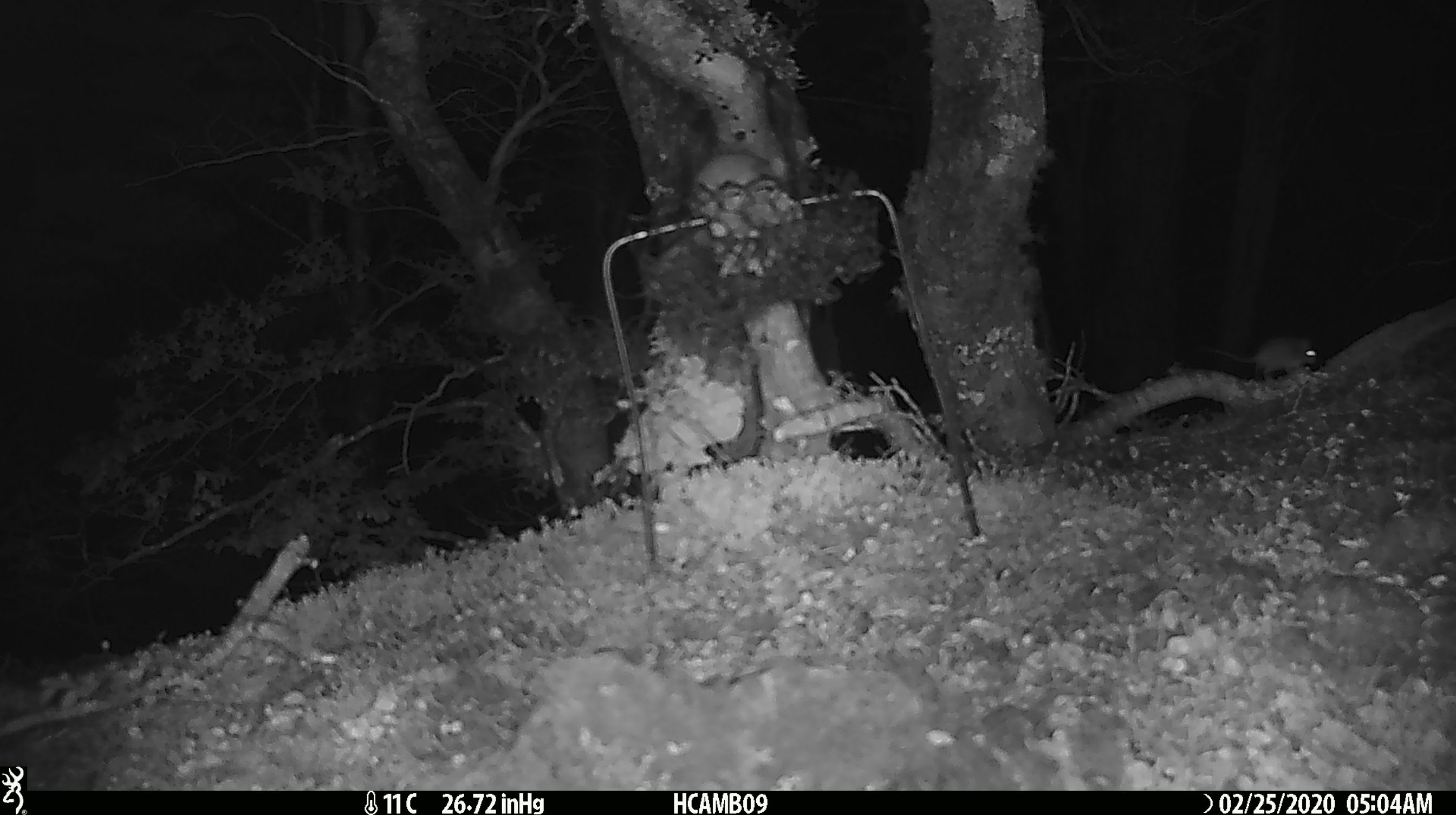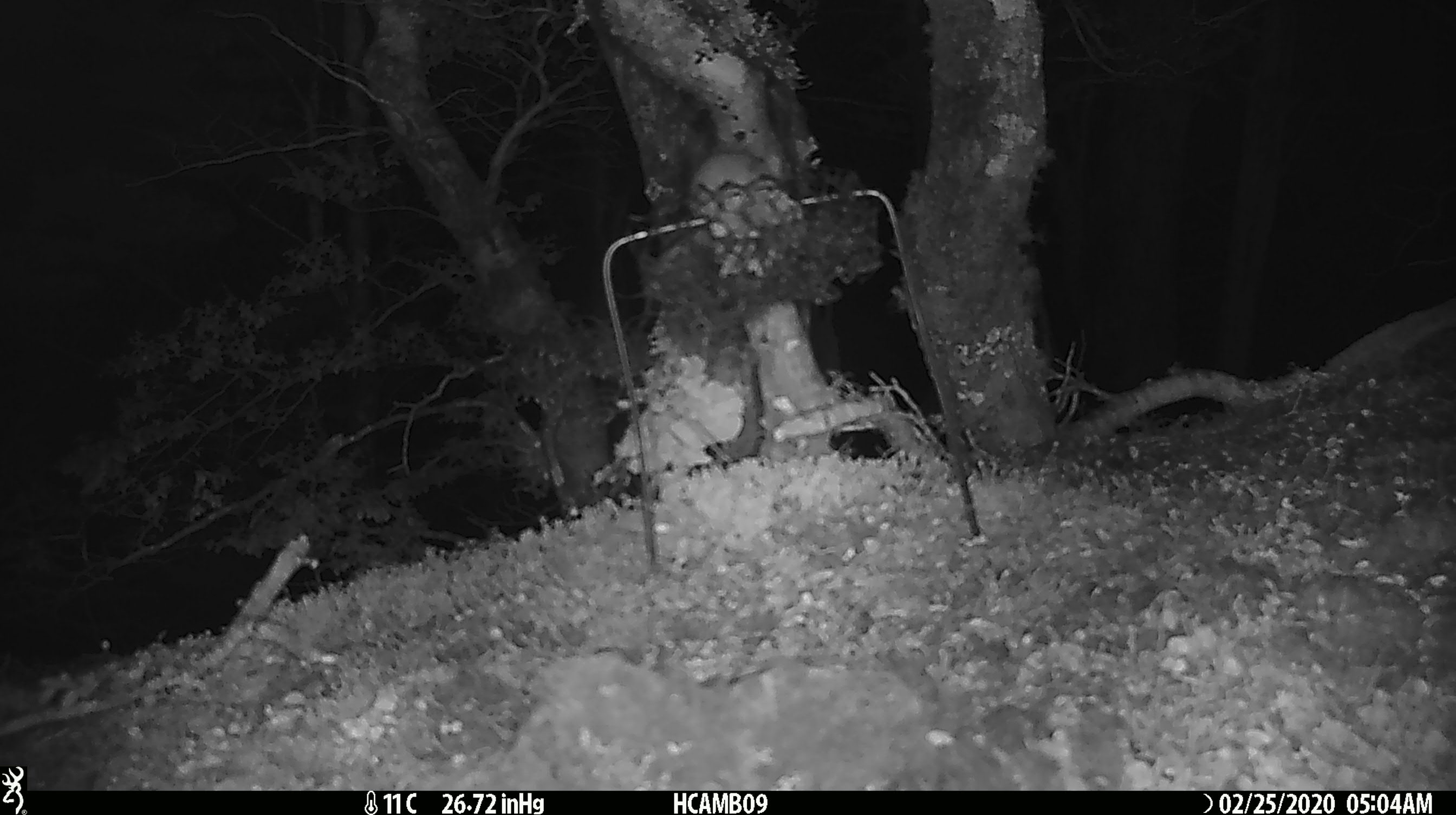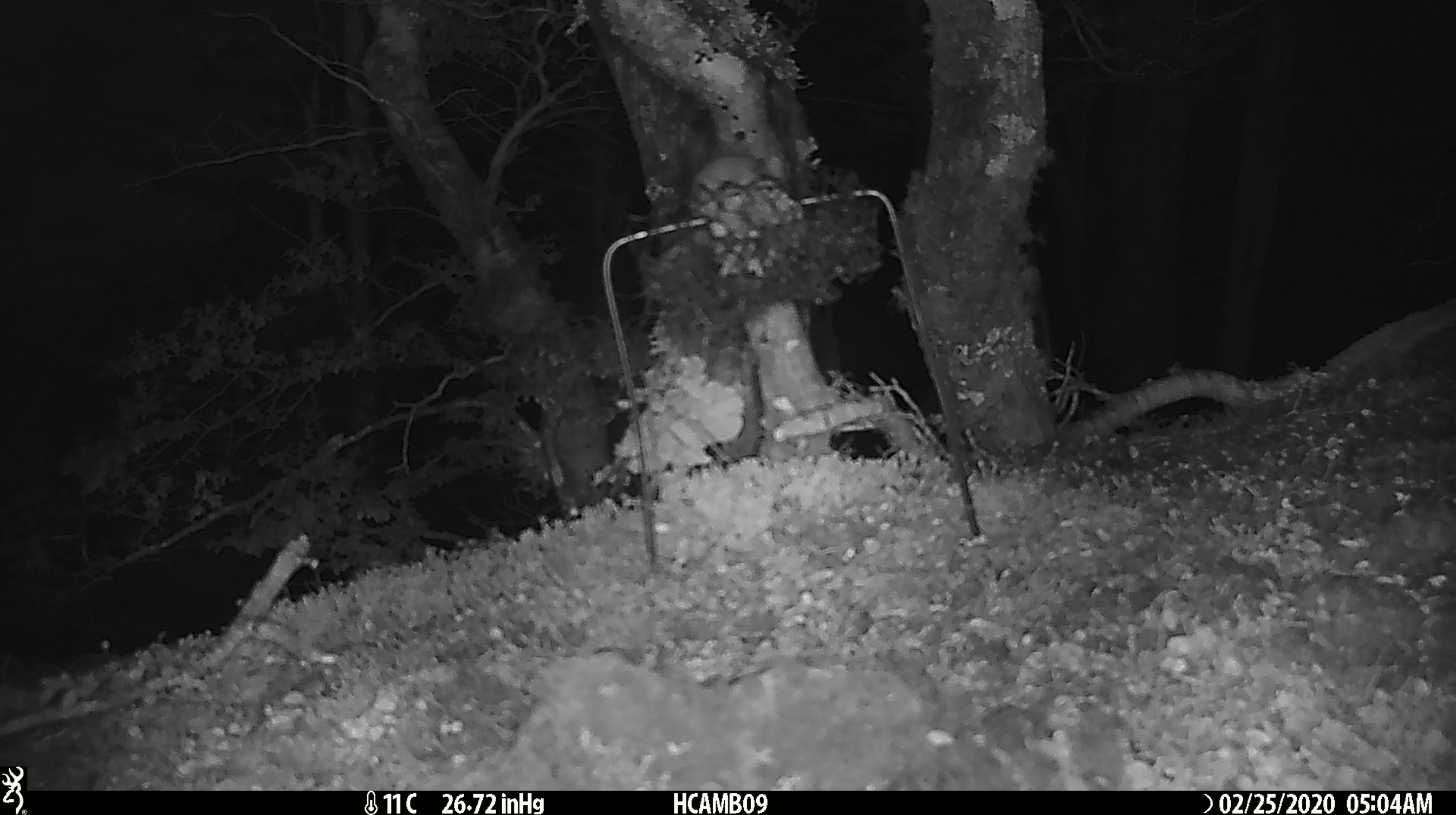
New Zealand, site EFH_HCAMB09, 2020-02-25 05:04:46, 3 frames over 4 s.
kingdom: Animalia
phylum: Chordata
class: Mammalia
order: Rodentia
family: Muridae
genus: Mus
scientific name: Mus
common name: mouse